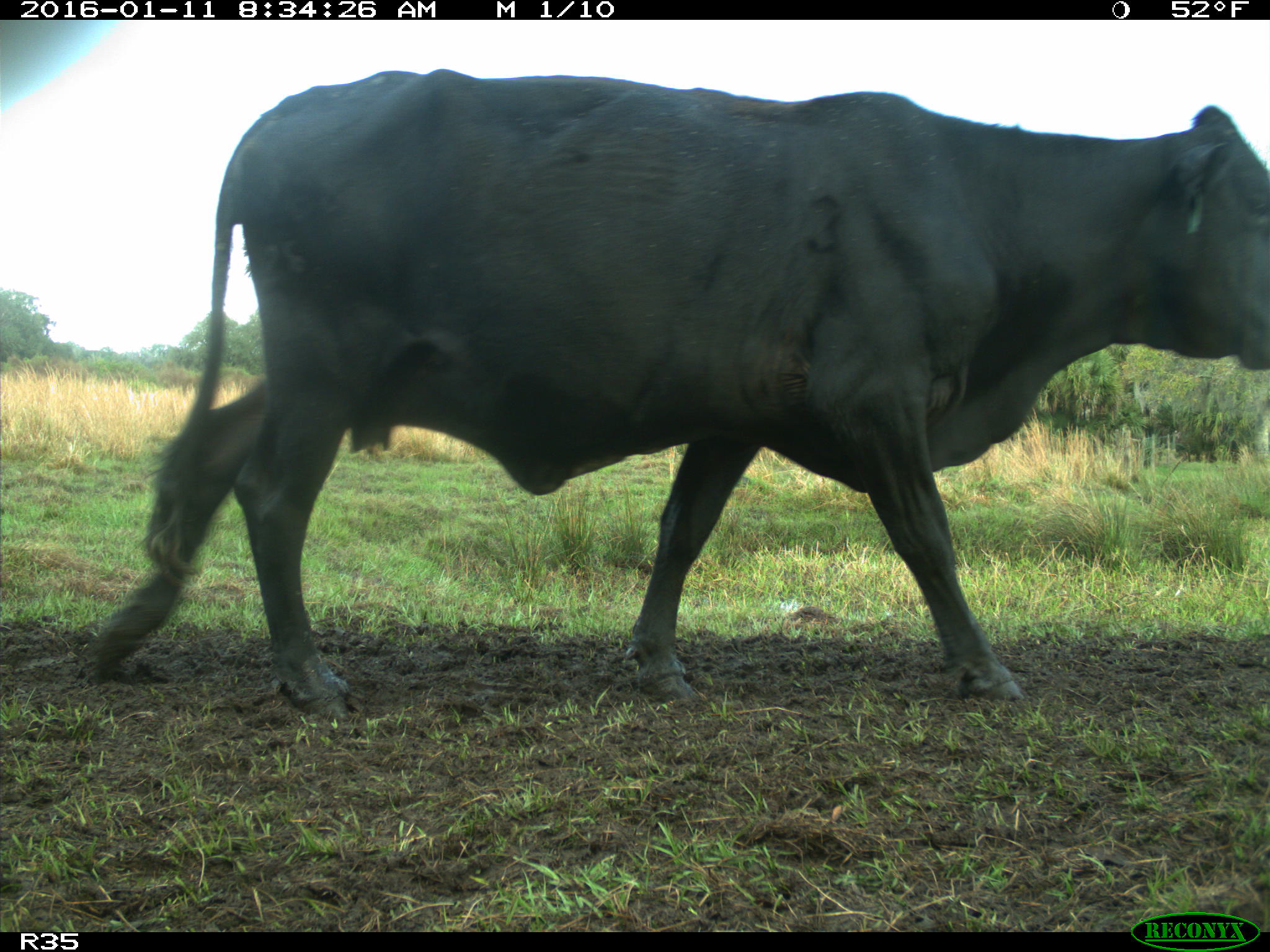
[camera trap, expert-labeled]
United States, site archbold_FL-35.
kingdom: Animalia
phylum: Chordata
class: Mammalia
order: Artiodactyla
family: Bovidae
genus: Bos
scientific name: Bos taurus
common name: domestic cow